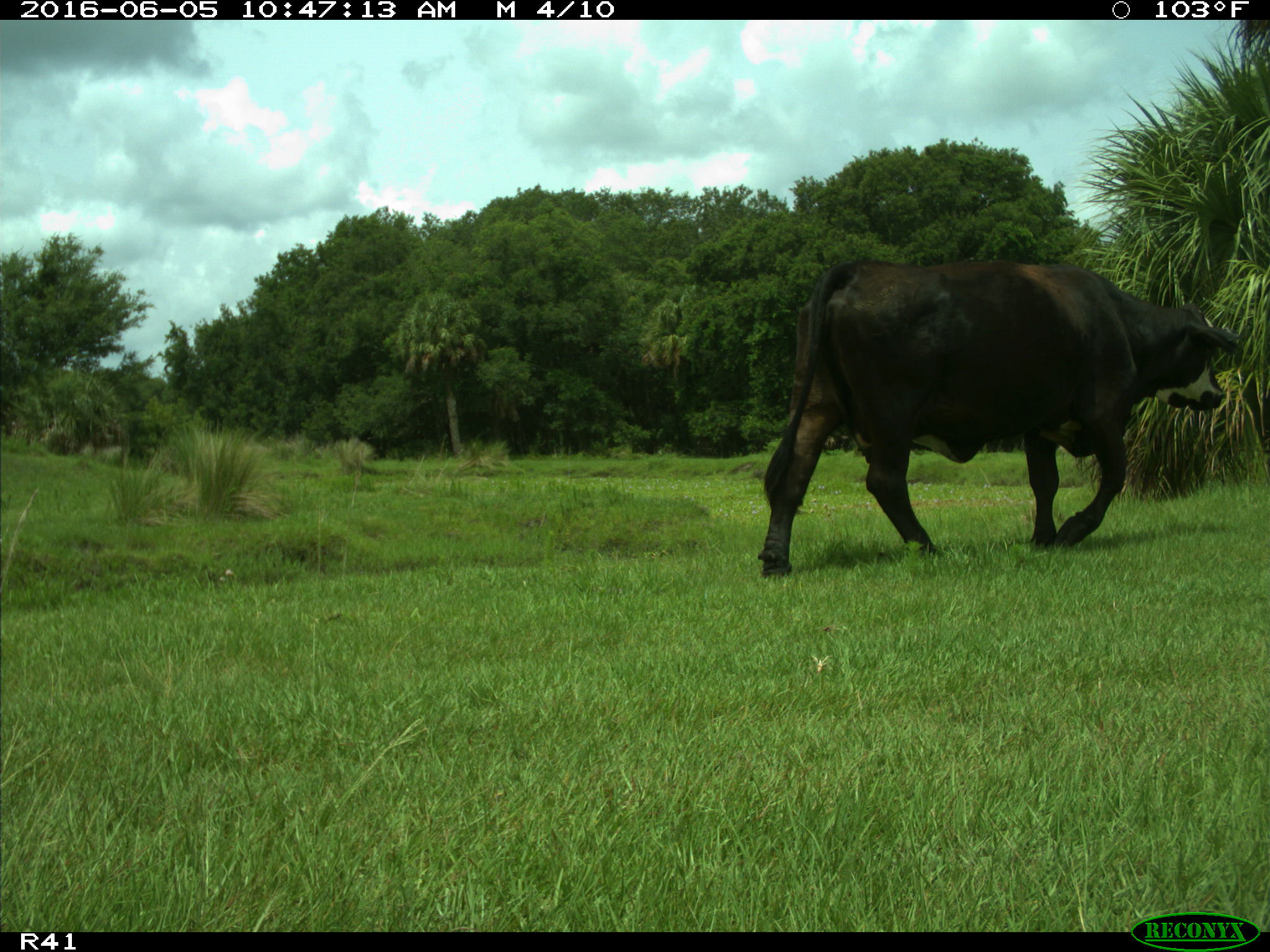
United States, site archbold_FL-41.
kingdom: Animalia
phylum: Chordata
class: Mammalia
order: Artiodactyla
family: Bovidae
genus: Bos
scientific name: Bos taurus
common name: domestic cow